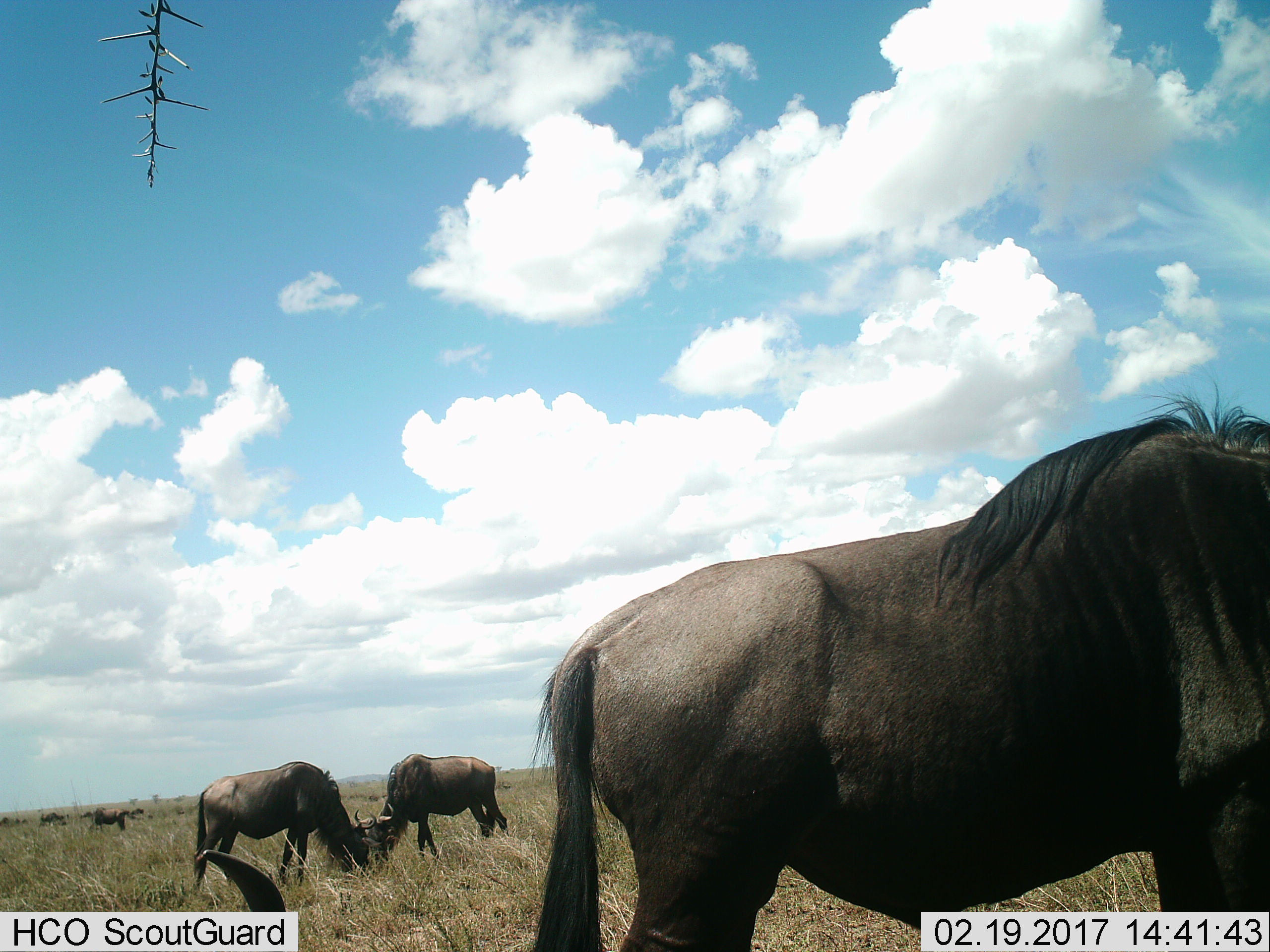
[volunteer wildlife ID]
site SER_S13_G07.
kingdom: Animalia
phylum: Chordata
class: Mammalia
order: Artiodactyla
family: Bovidae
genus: Connochaetes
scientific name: Connochaetes taurinus taurinus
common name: blue wildebeest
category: wildebeestblue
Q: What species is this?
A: Wildebeestblue (blue wildebeest) (Connochaetes taurinus taurinus).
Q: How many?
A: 4.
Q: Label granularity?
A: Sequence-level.